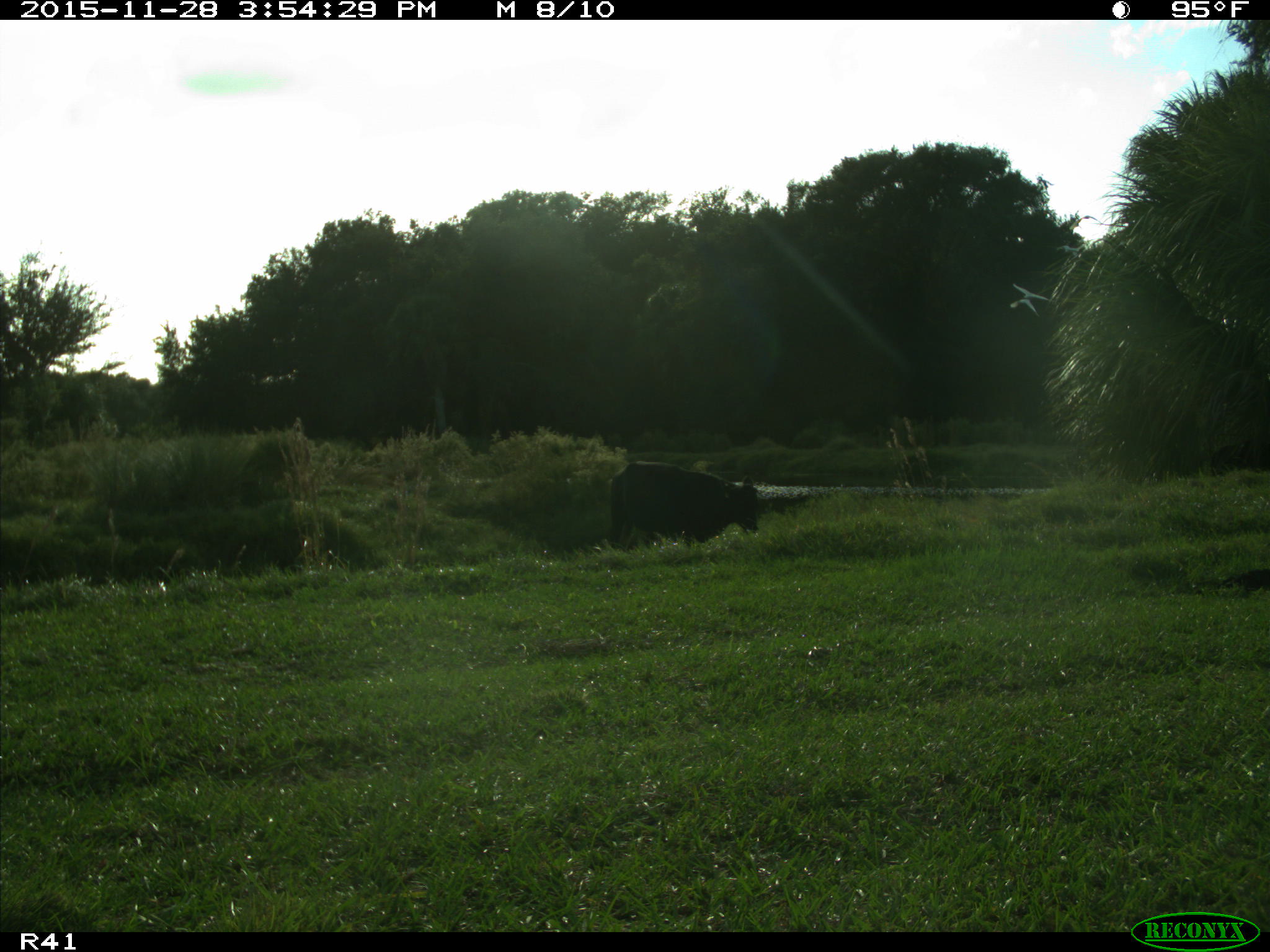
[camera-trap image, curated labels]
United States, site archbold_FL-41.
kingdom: Animalia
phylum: Chordata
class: Mammalia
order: Artiodactyla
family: Bovidae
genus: Bos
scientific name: Bos taurus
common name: domestic cow